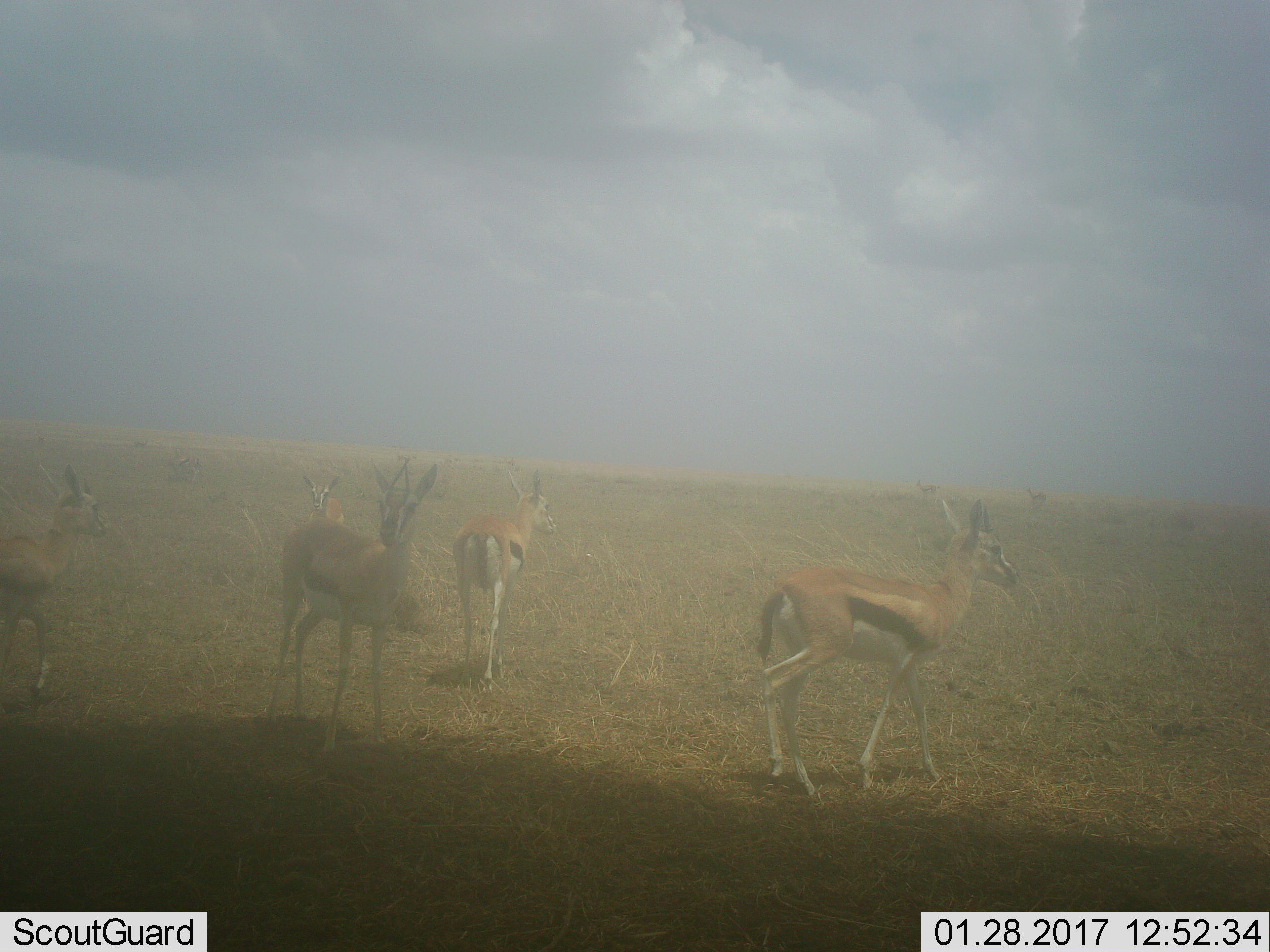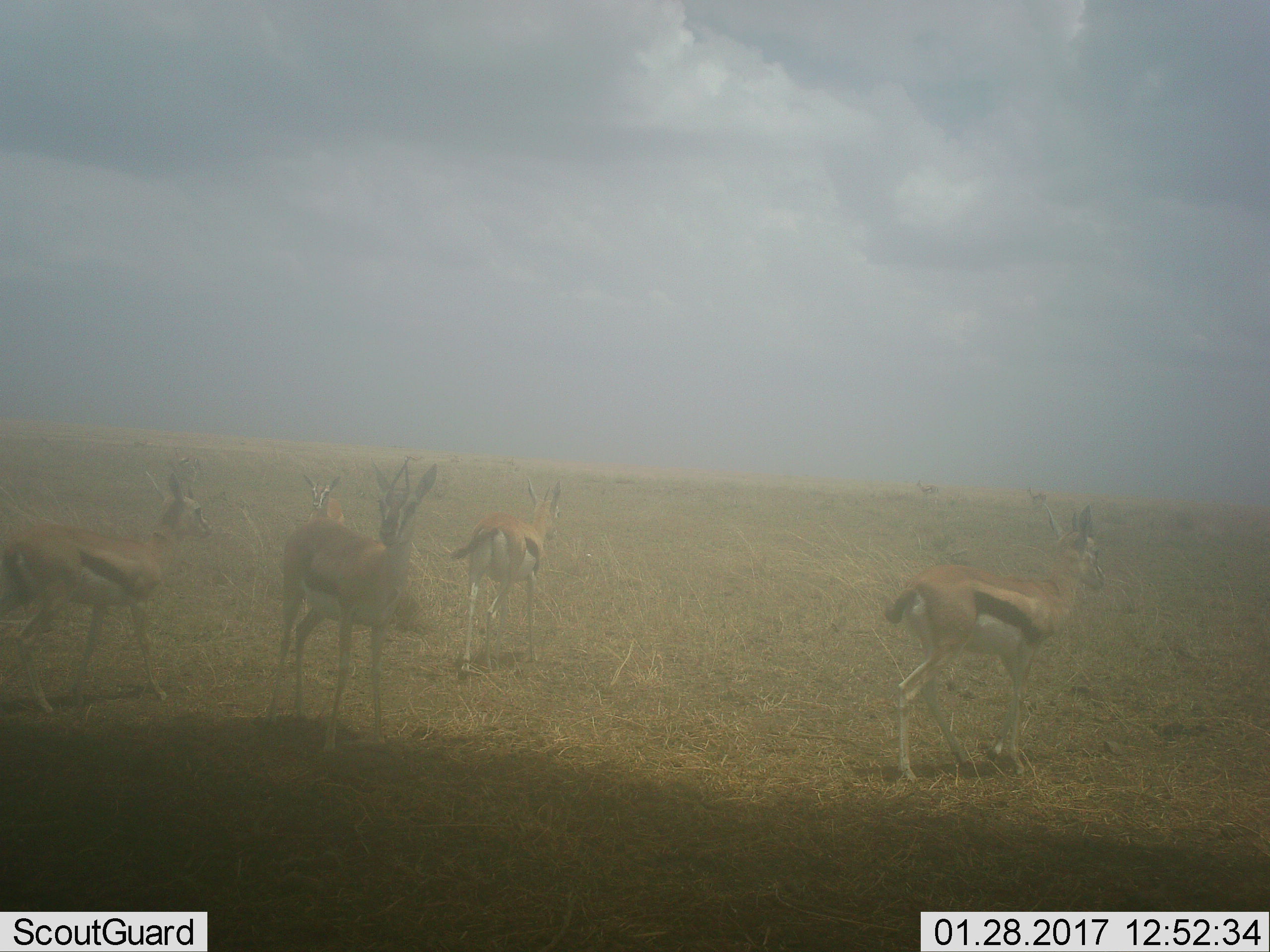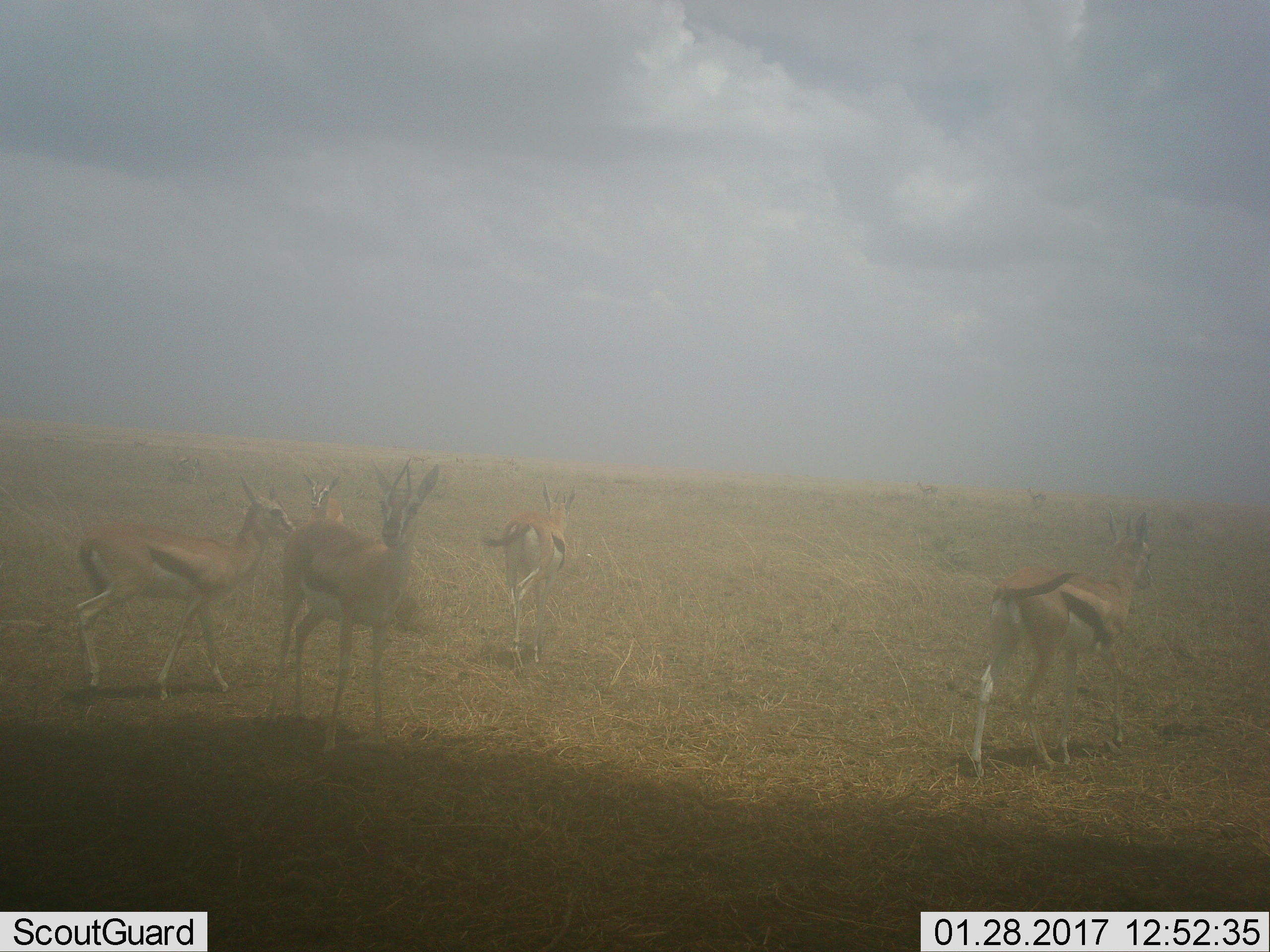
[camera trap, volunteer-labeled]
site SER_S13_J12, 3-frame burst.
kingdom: Animalia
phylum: Chordata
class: Mammalia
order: Artiodactyla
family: Bovidae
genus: Eudorcas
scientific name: Eudorcas thomsonii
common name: thomson's gazelle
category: gazellethomsons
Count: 8.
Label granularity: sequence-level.